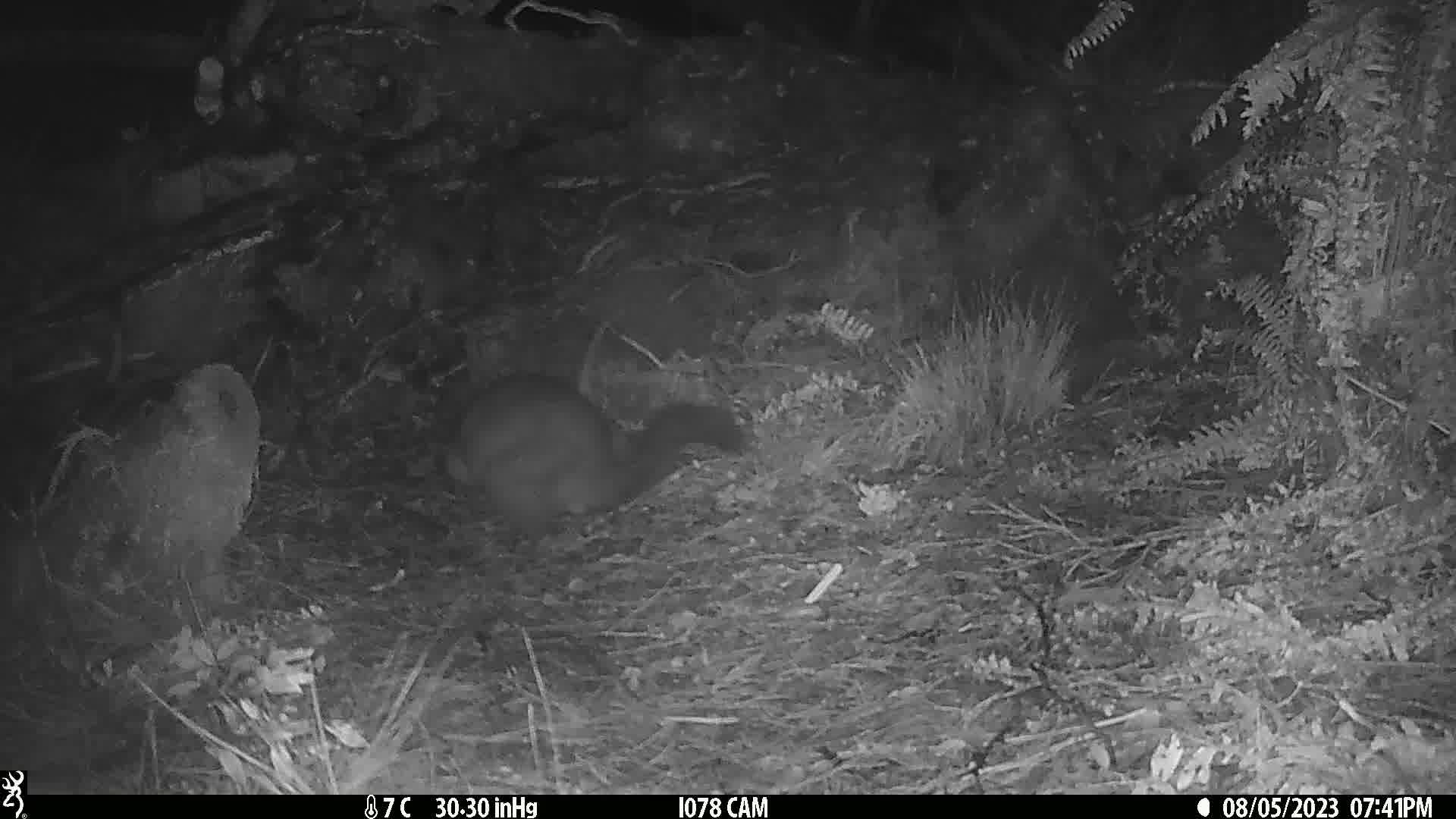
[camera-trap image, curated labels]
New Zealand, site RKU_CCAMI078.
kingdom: Animalia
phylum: Chordata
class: Mammalia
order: Diprotodontia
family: Phalangeridae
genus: Trichosurus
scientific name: Trichosurus vulpecula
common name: common brushtail possum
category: possum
Possum (common brushtail possum) (Trichosurus vulpecula).